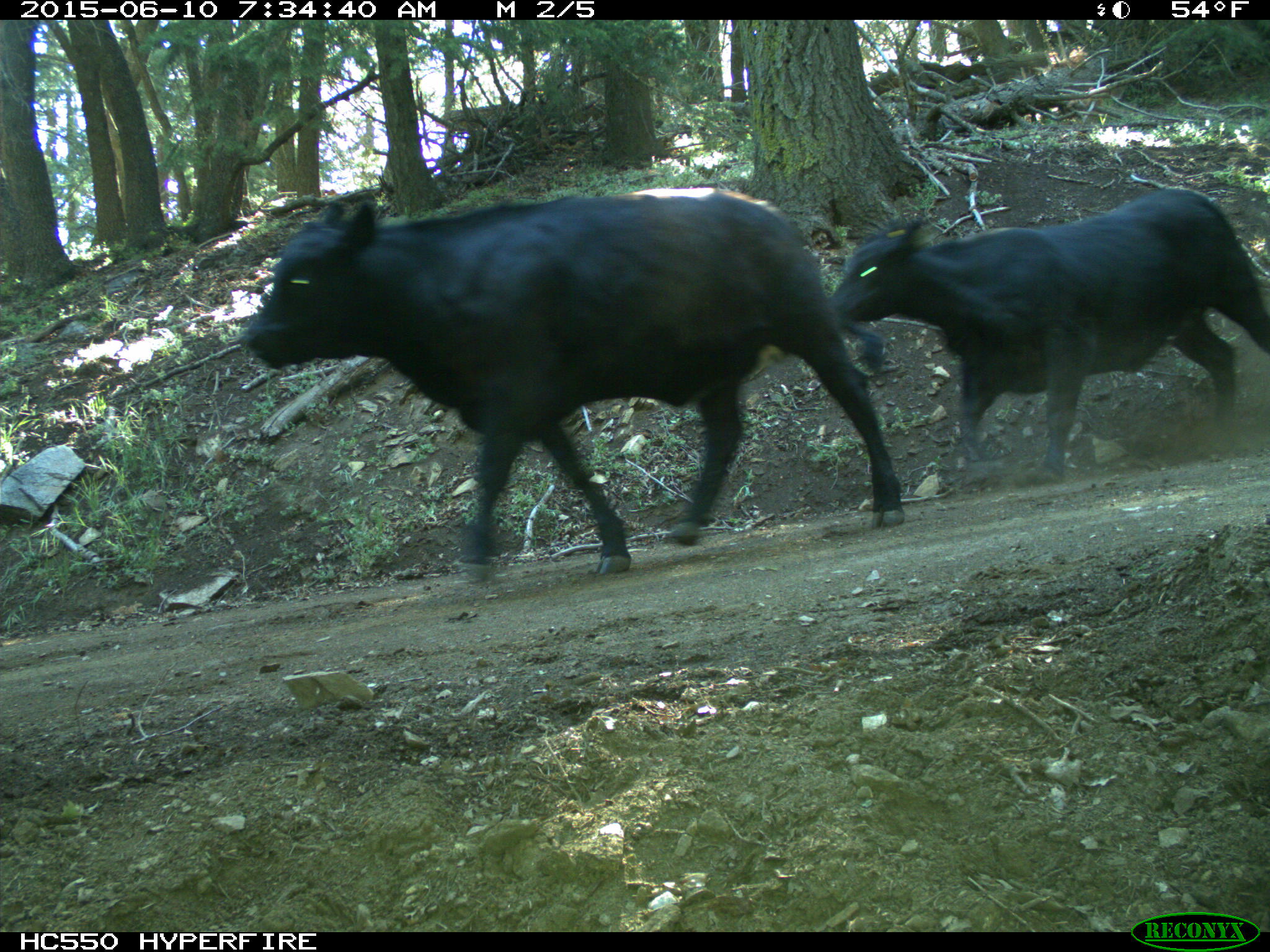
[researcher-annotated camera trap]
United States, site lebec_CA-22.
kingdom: Animalia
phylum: Chordata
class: Mammalia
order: Artiodactyla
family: Bovidae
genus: Bos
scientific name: Bos taurus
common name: domestic cow